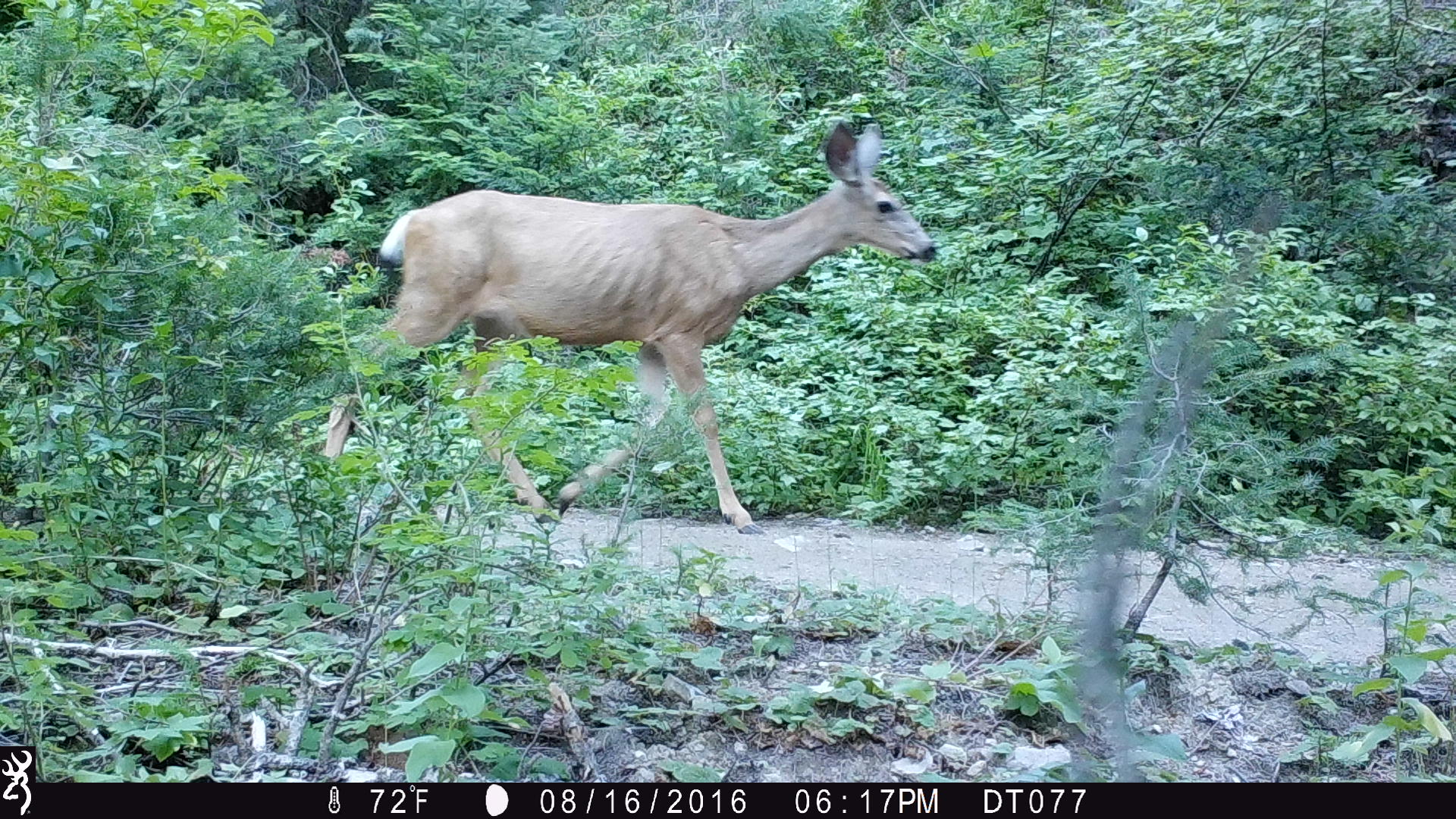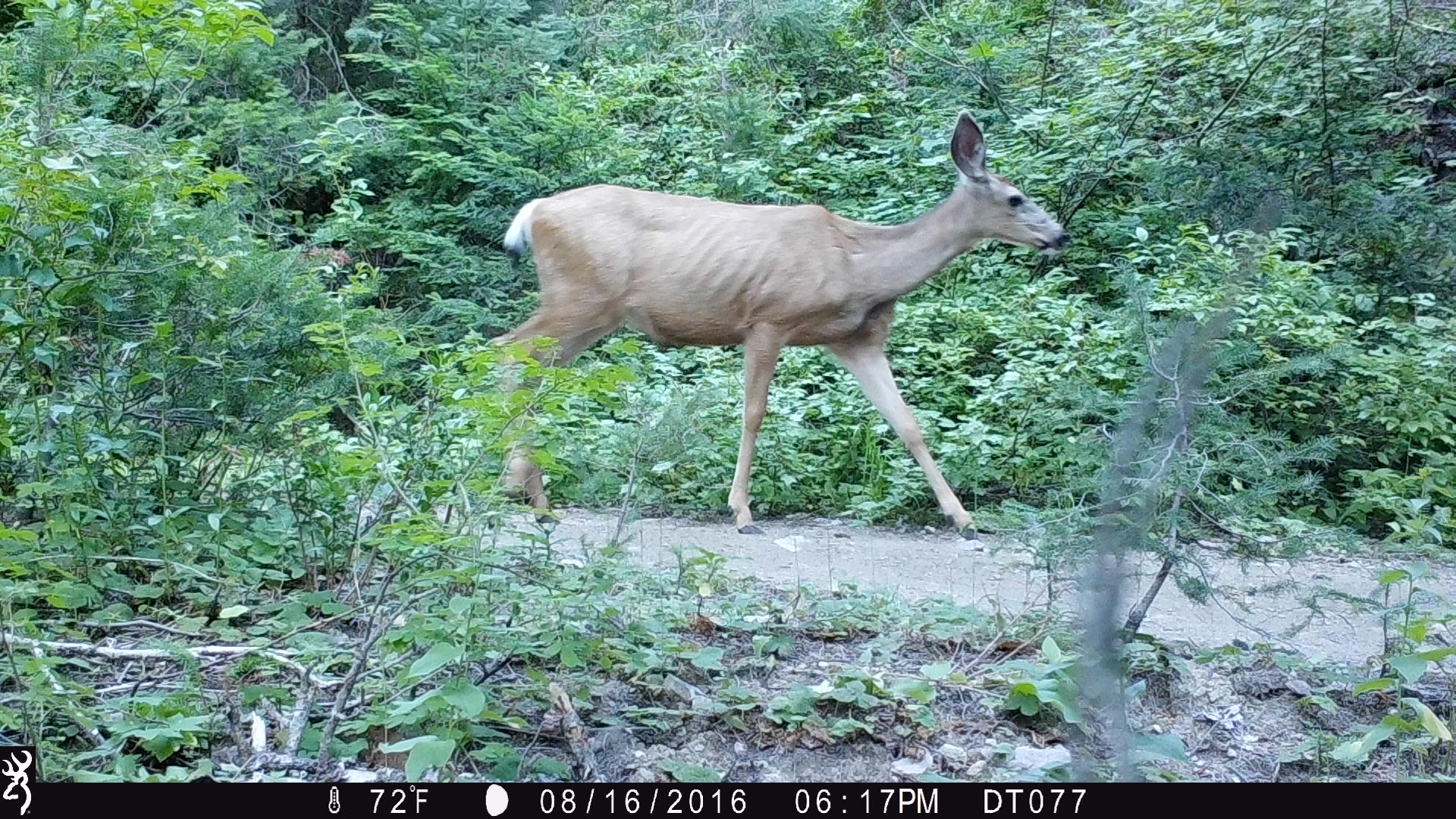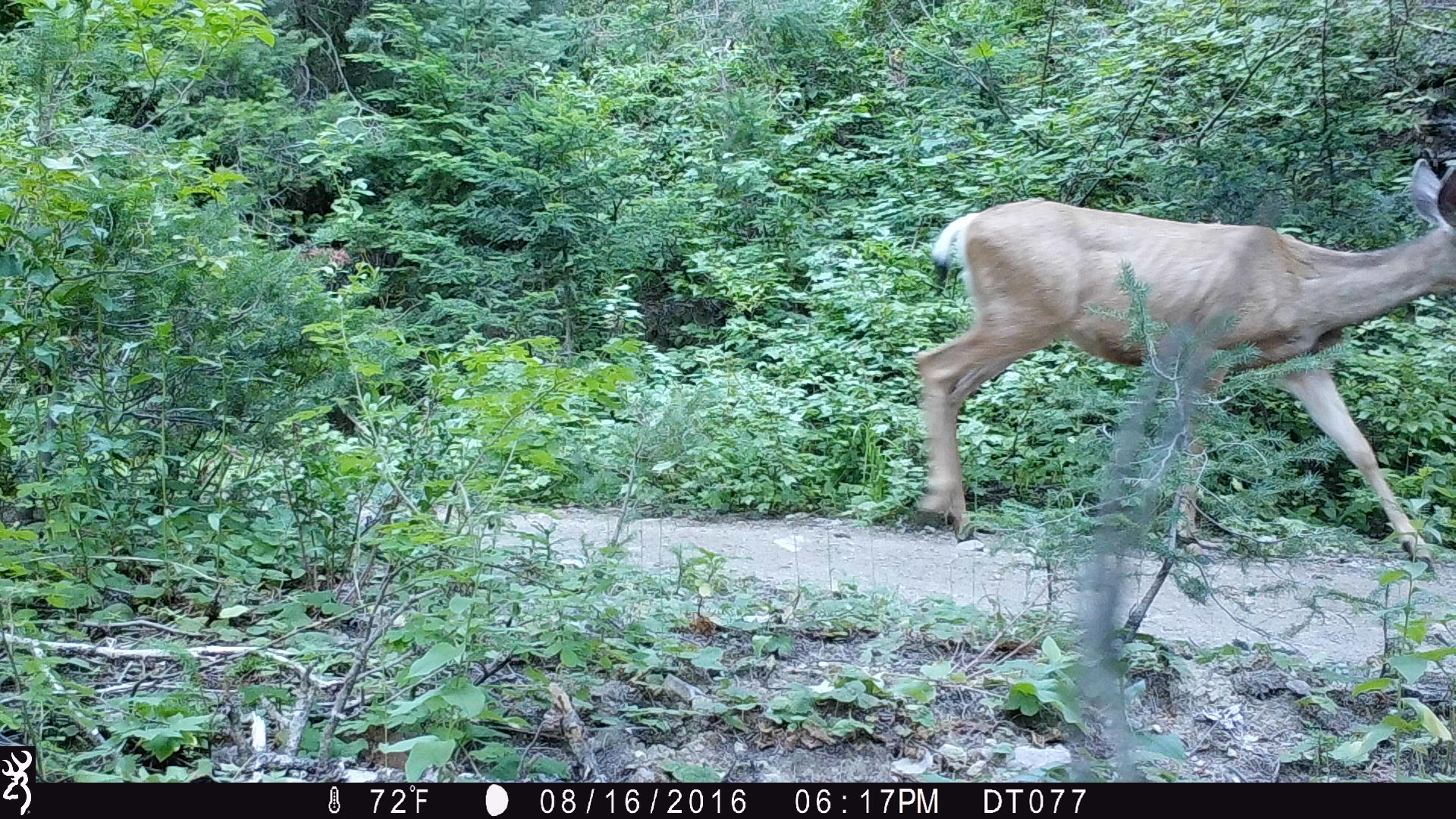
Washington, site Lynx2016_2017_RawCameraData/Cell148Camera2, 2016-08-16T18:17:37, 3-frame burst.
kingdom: Animalia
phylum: Chordata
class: Mammalia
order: Artiodactyla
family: Cervidae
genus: Odocoileus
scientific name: Odocoileus hemionus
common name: mule deer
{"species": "Odocoileus hemionus (mule deer)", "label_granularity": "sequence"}